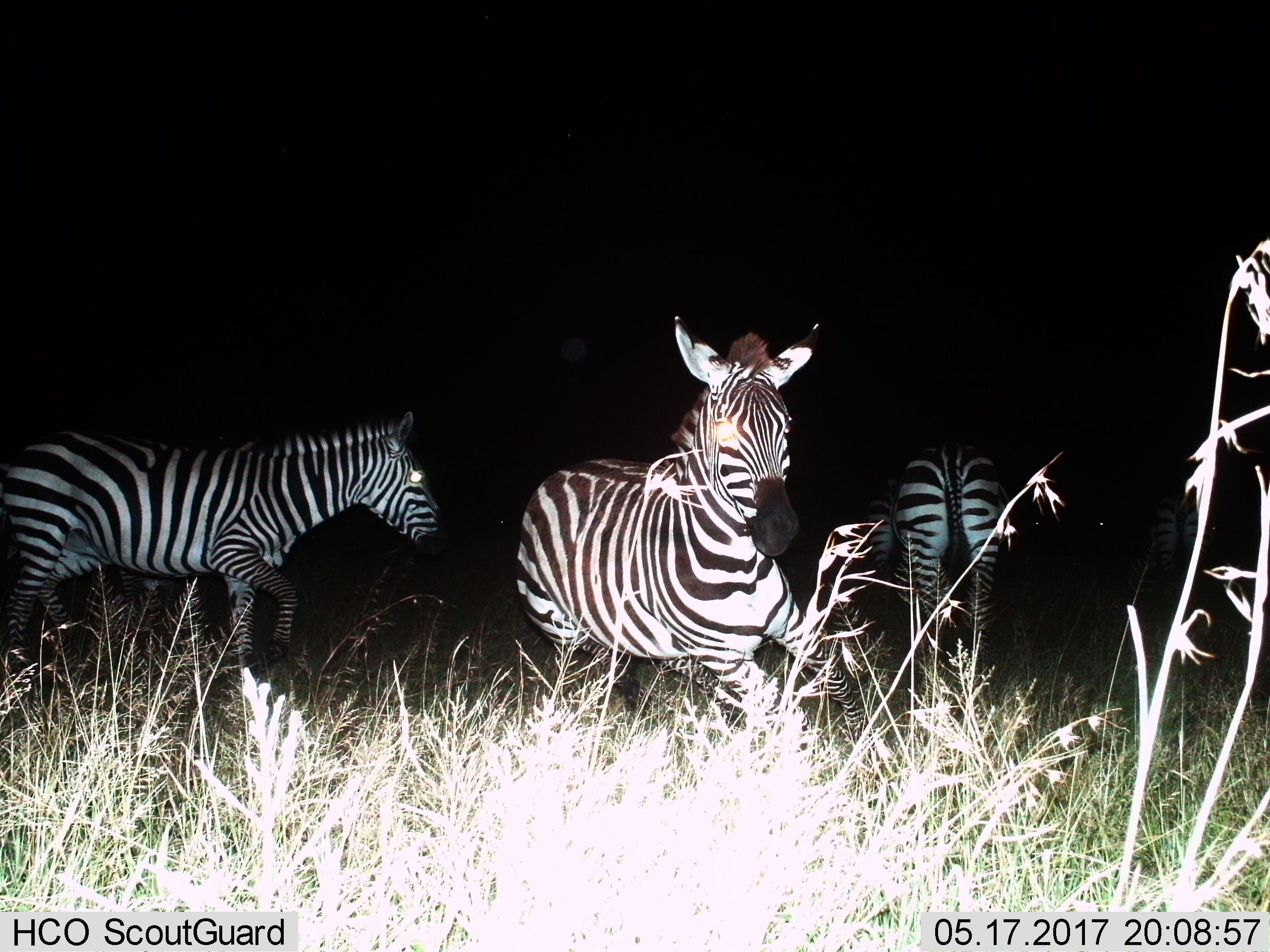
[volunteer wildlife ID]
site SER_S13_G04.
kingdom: Animalia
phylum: Chordata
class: Mammalia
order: Perissodactyla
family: Equidae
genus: Equus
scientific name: Equus quagga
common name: plains zebra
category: zebraplains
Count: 3.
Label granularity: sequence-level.